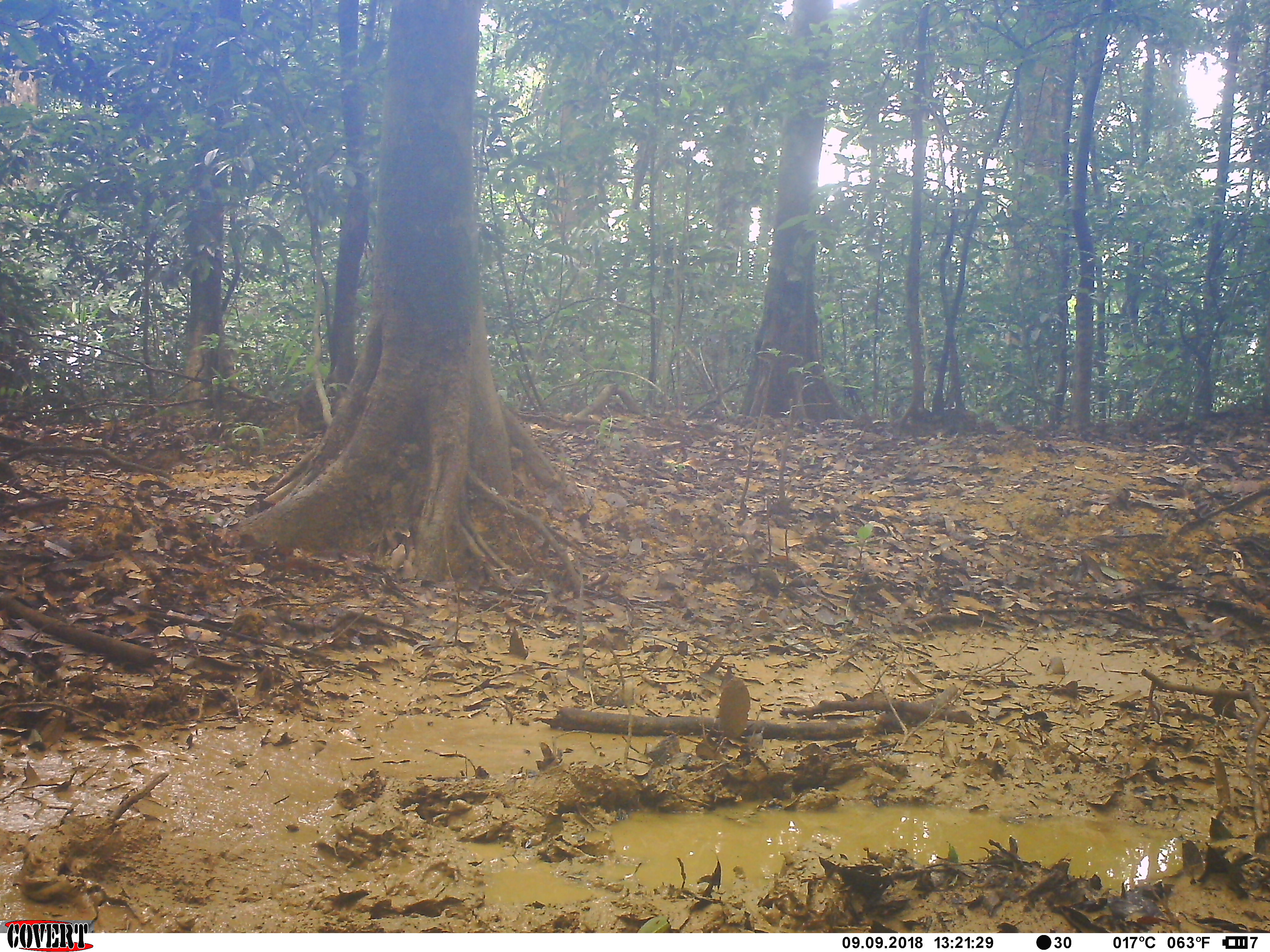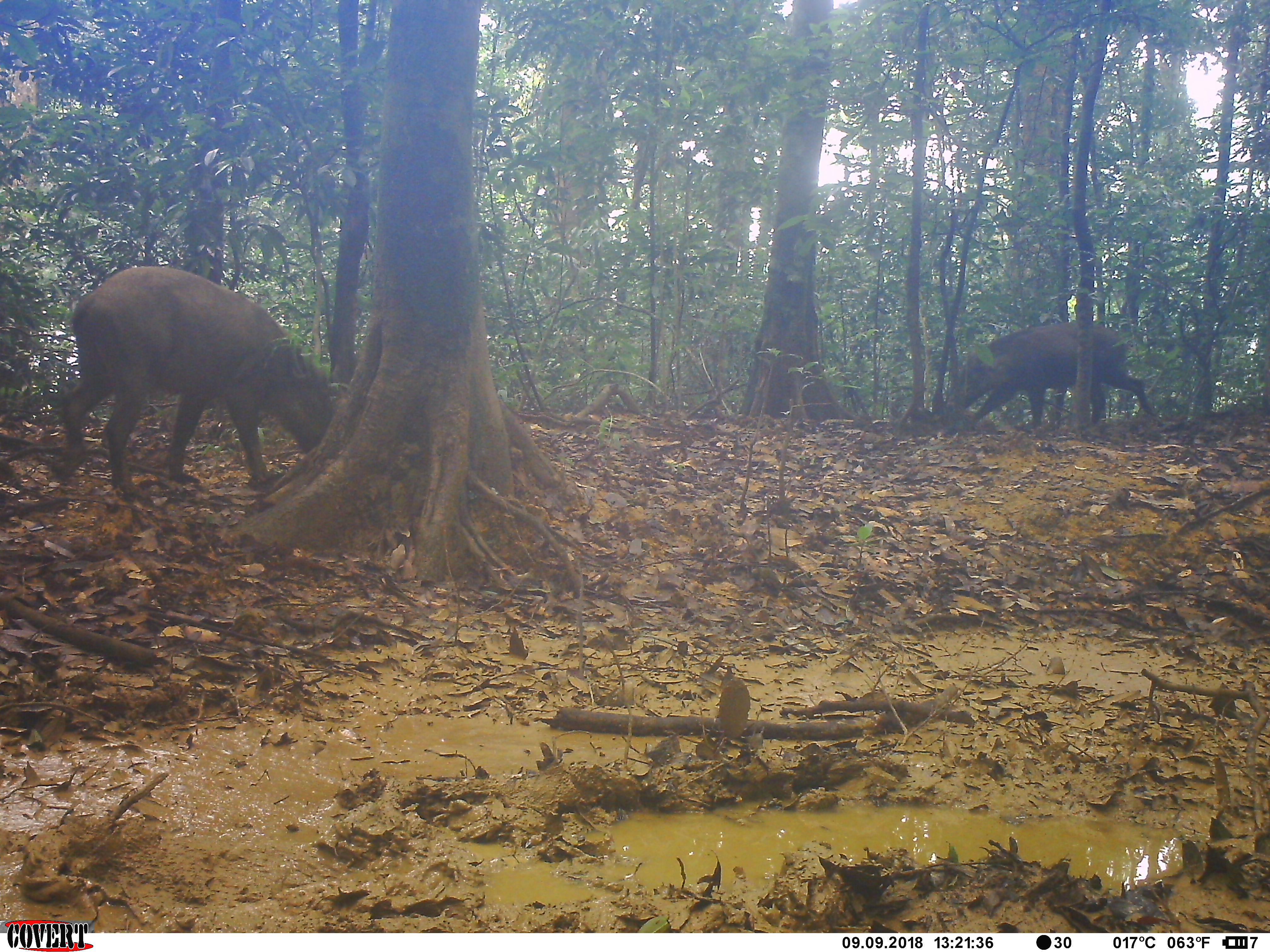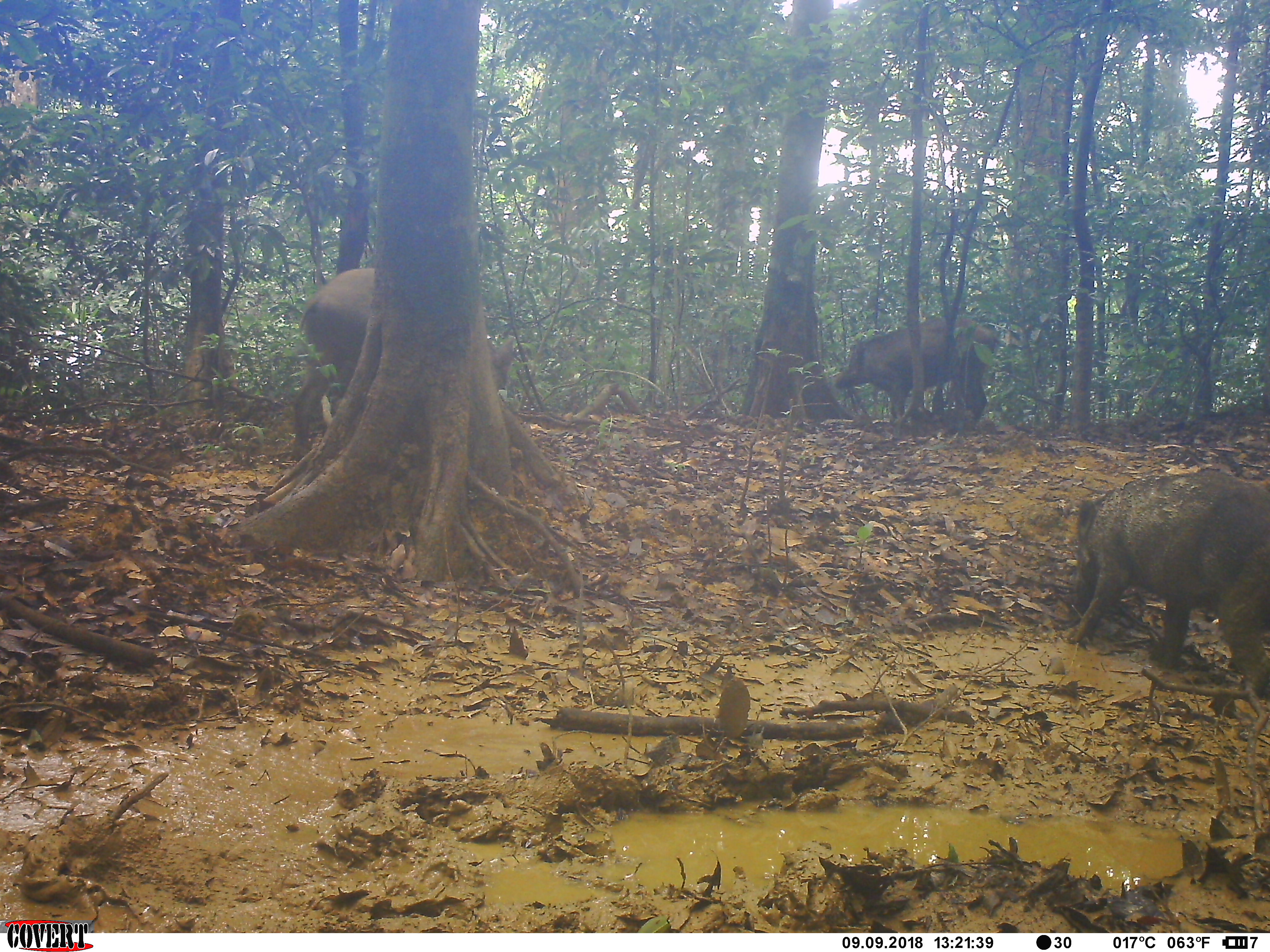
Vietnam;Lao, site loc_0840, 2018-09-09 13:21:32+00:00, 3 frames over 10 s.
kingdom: Animalia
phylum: Chordata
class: Mammalia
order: Artiodactyla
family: Suidae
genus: Sus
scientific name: Sus scrofa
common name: eurasian wild pig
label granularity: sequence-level